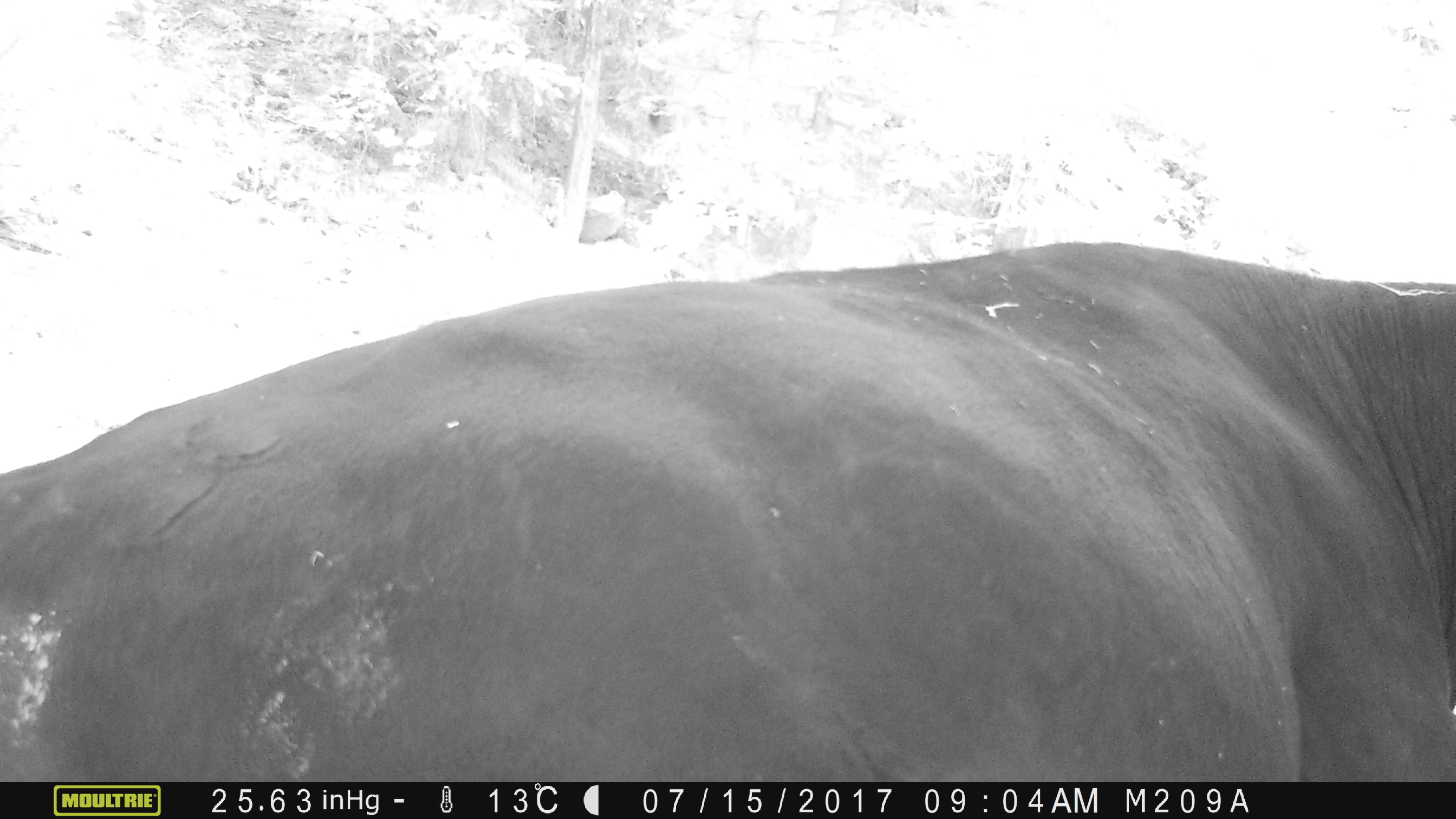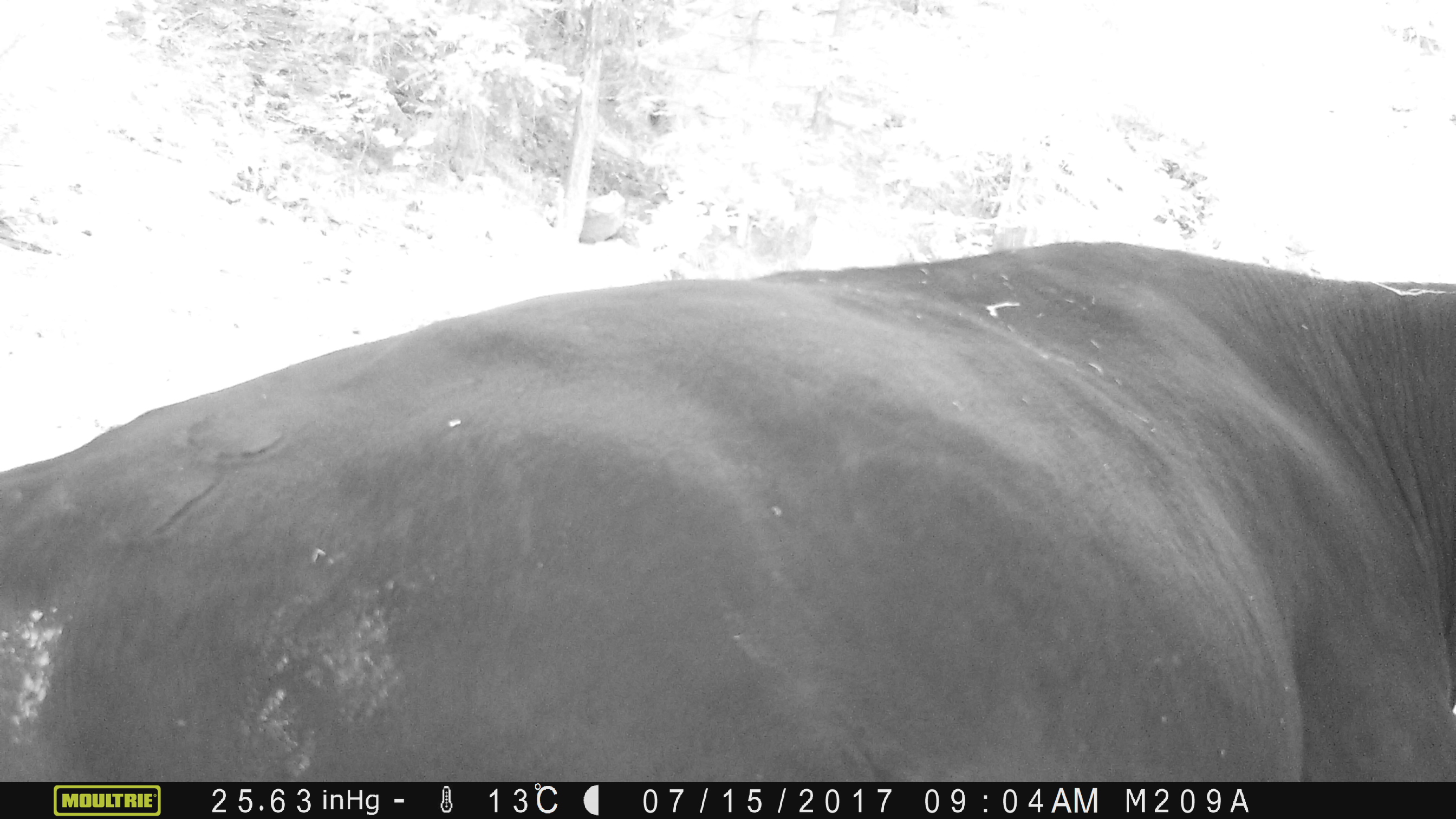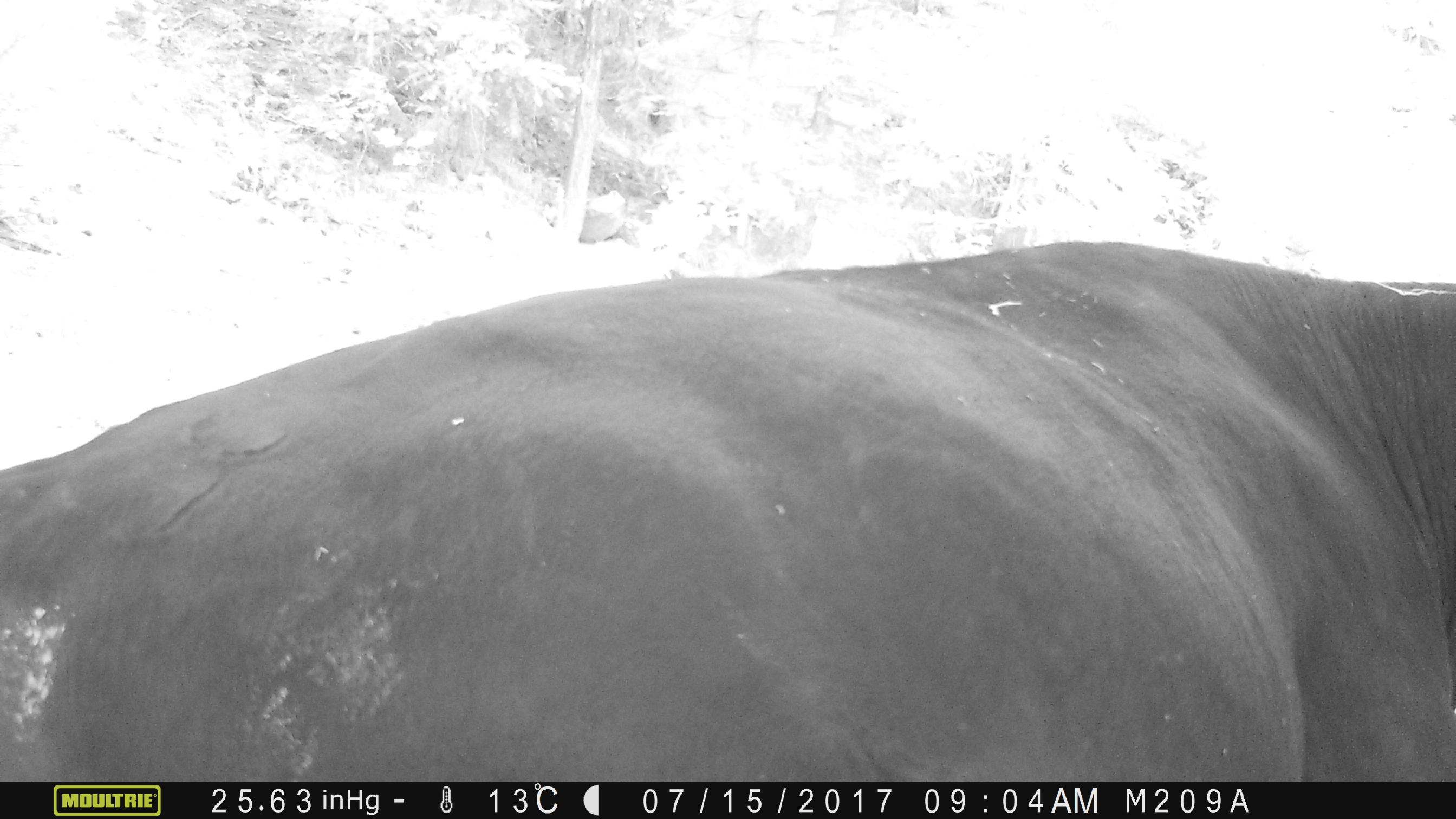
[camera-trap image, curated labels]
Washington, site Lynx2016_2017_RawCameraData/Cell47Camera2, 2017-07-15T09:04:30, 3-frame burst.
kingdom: Animalia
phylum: Chordata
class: Mammalia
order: Artiodactyla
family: Bovidae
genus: Bos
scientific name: Bos taurus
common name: domestic cattle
Domestic cattle (Bos taurus). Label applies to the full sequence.